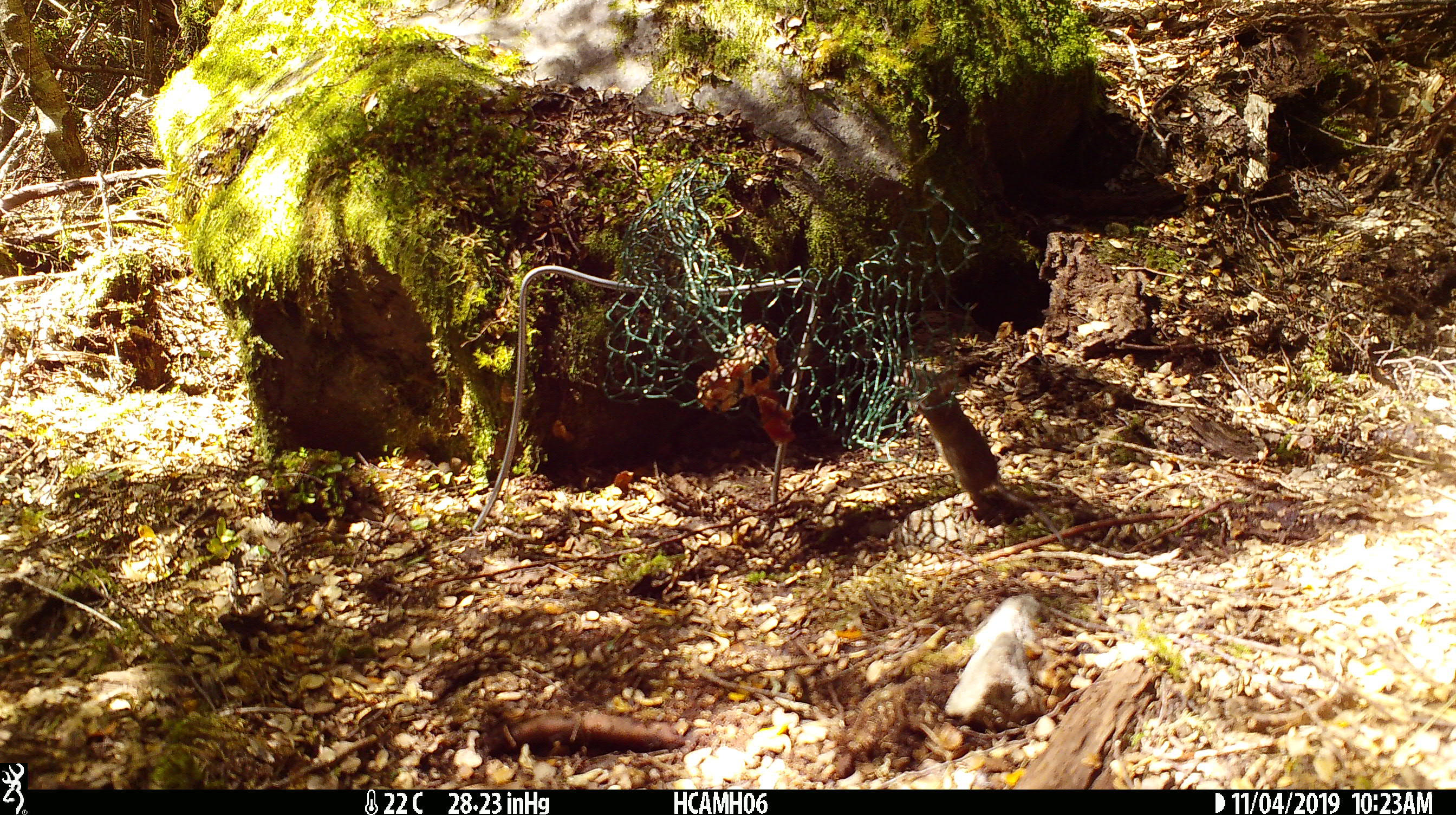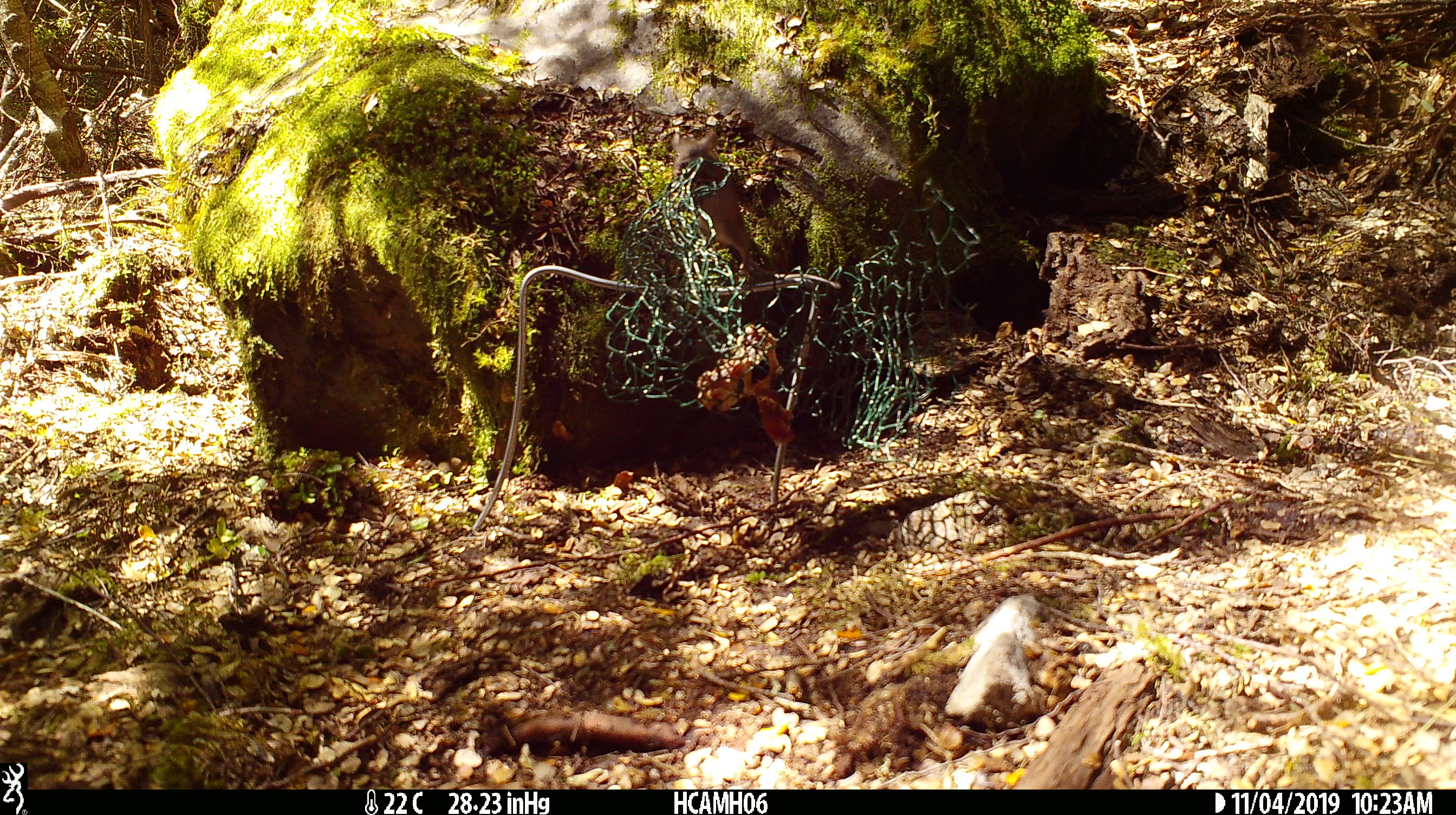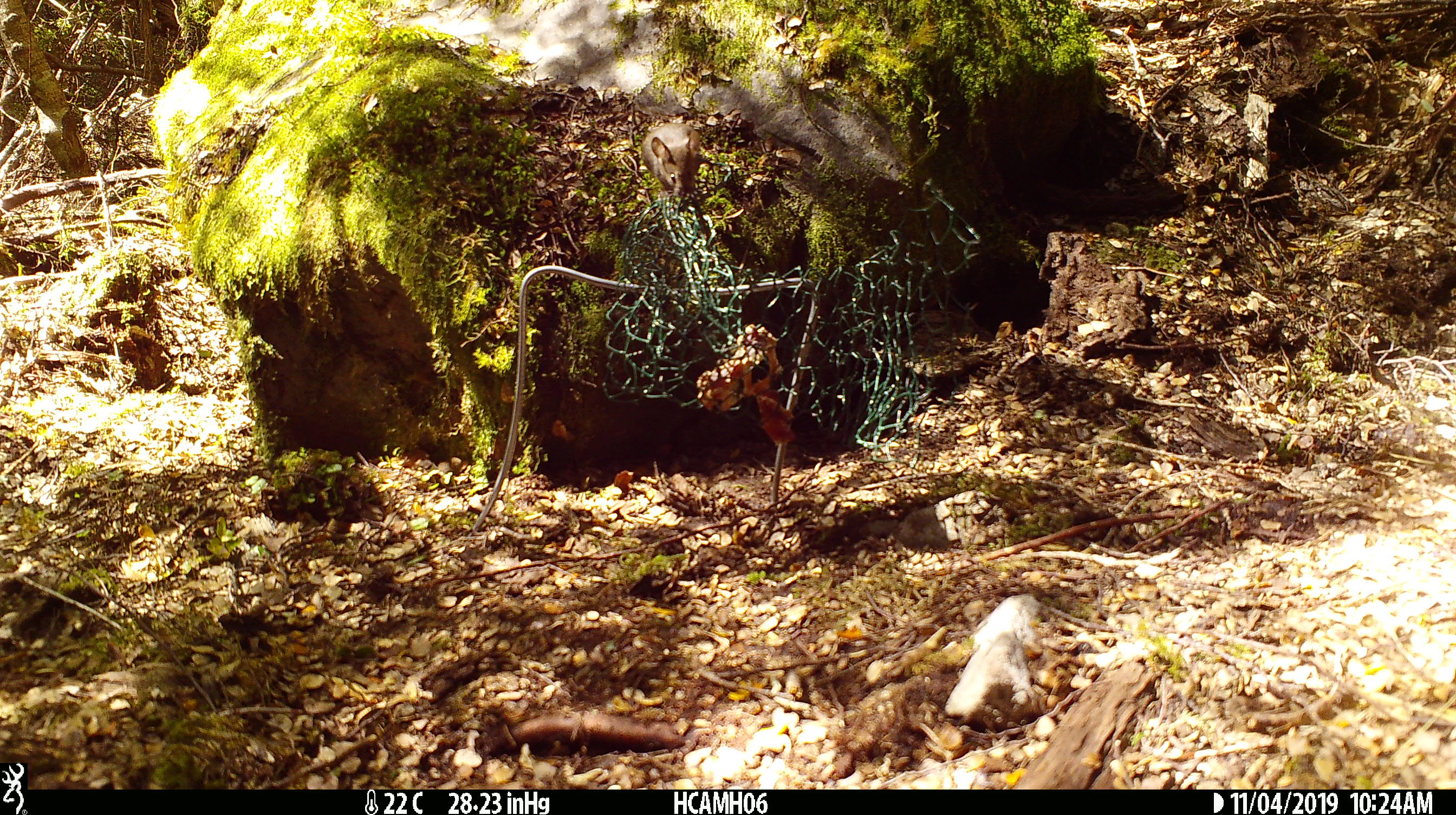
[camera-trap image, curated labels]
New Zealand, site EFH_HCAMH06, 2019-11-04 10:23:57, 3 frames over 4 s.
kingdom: Animalia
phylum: Chordata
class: Mammalia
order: Rodentia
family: Muridae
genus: Mus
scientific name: Mus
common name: mouse